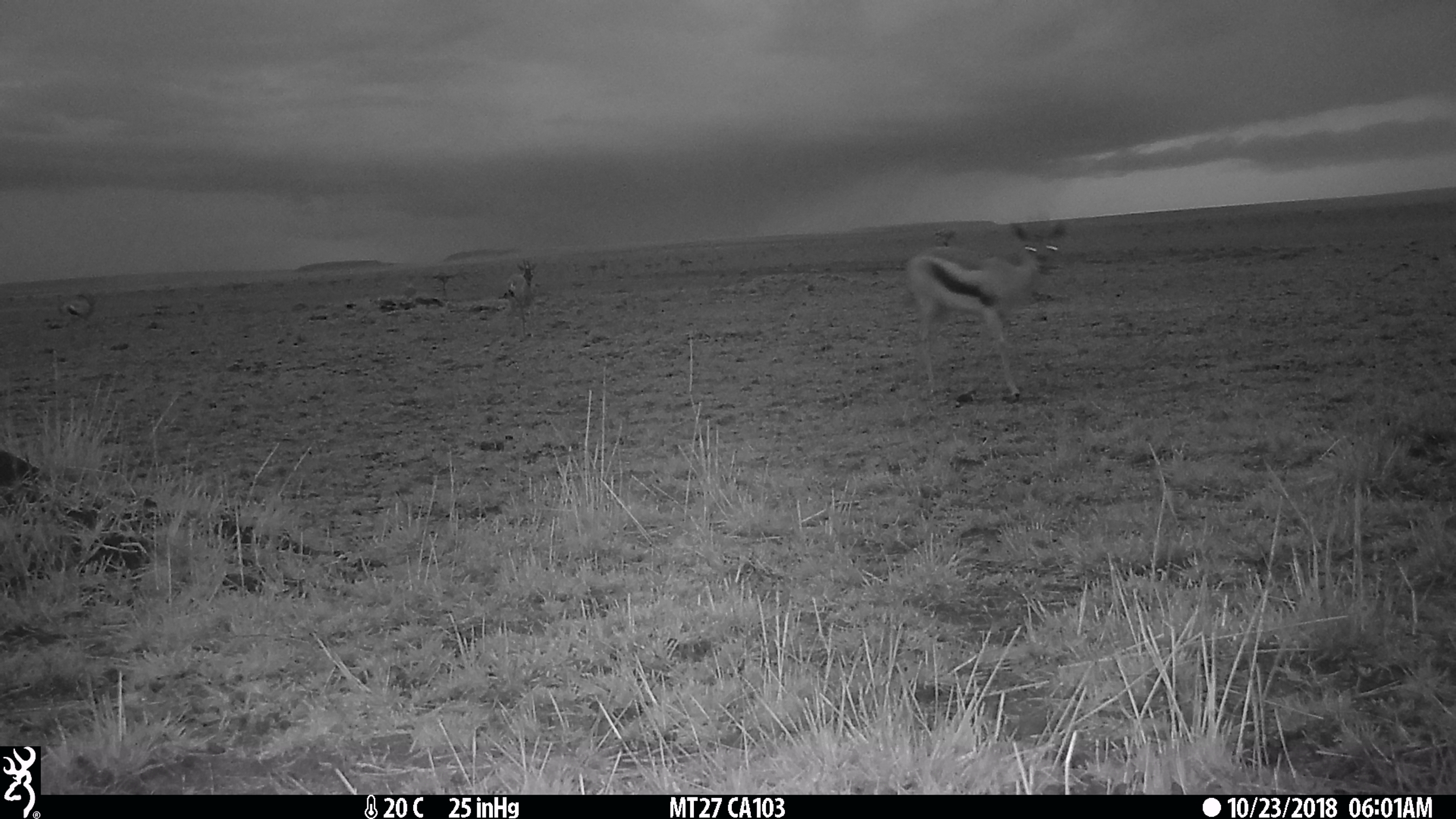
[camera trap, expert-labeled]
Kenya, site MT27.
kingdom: Animalia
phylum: Chordata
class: Mammalia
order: Artiodactyla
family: Bovidae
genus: Eudorcas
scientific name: Eudorcas thomsonii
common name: thomon's gazelle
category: gazelle thomsons